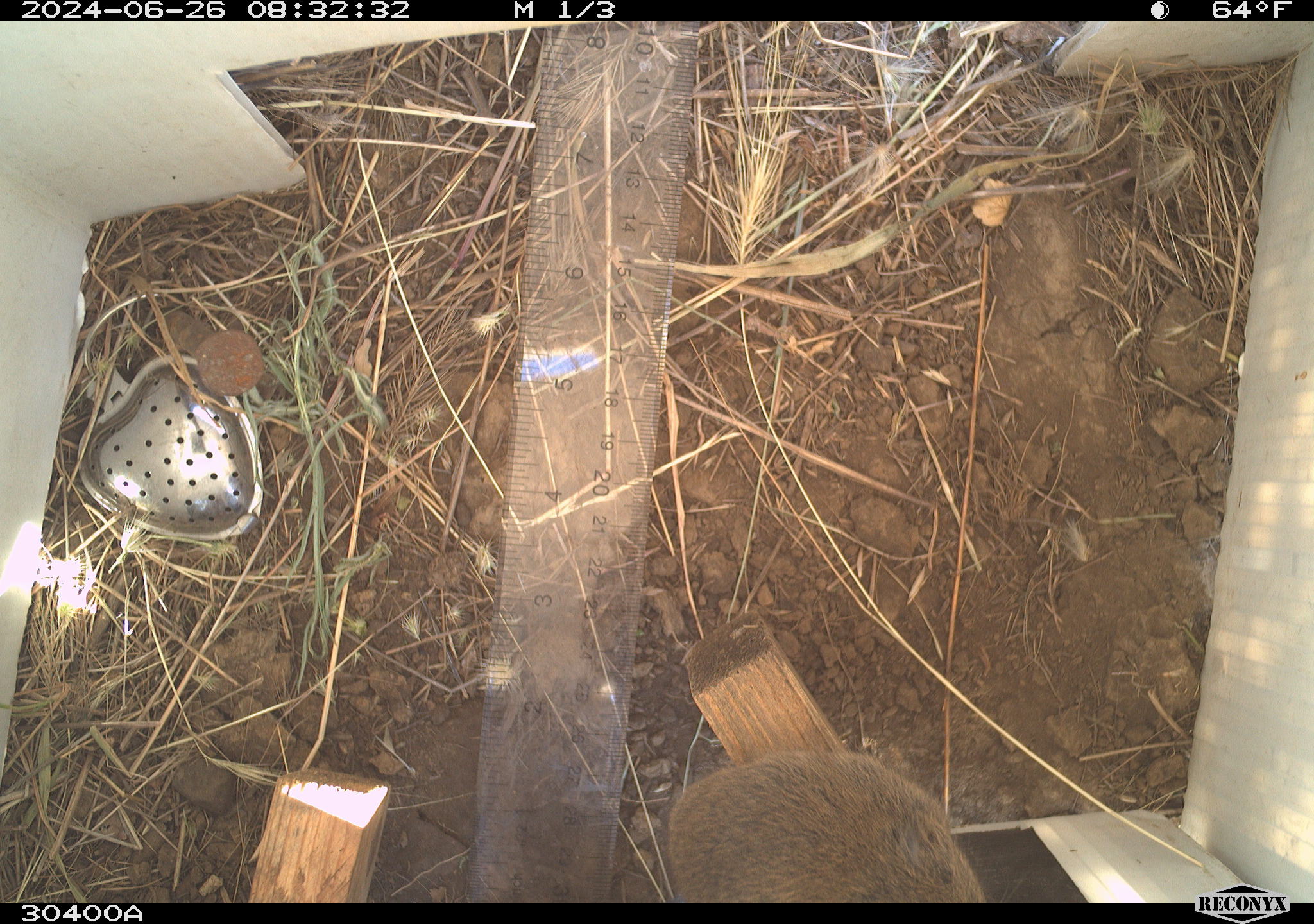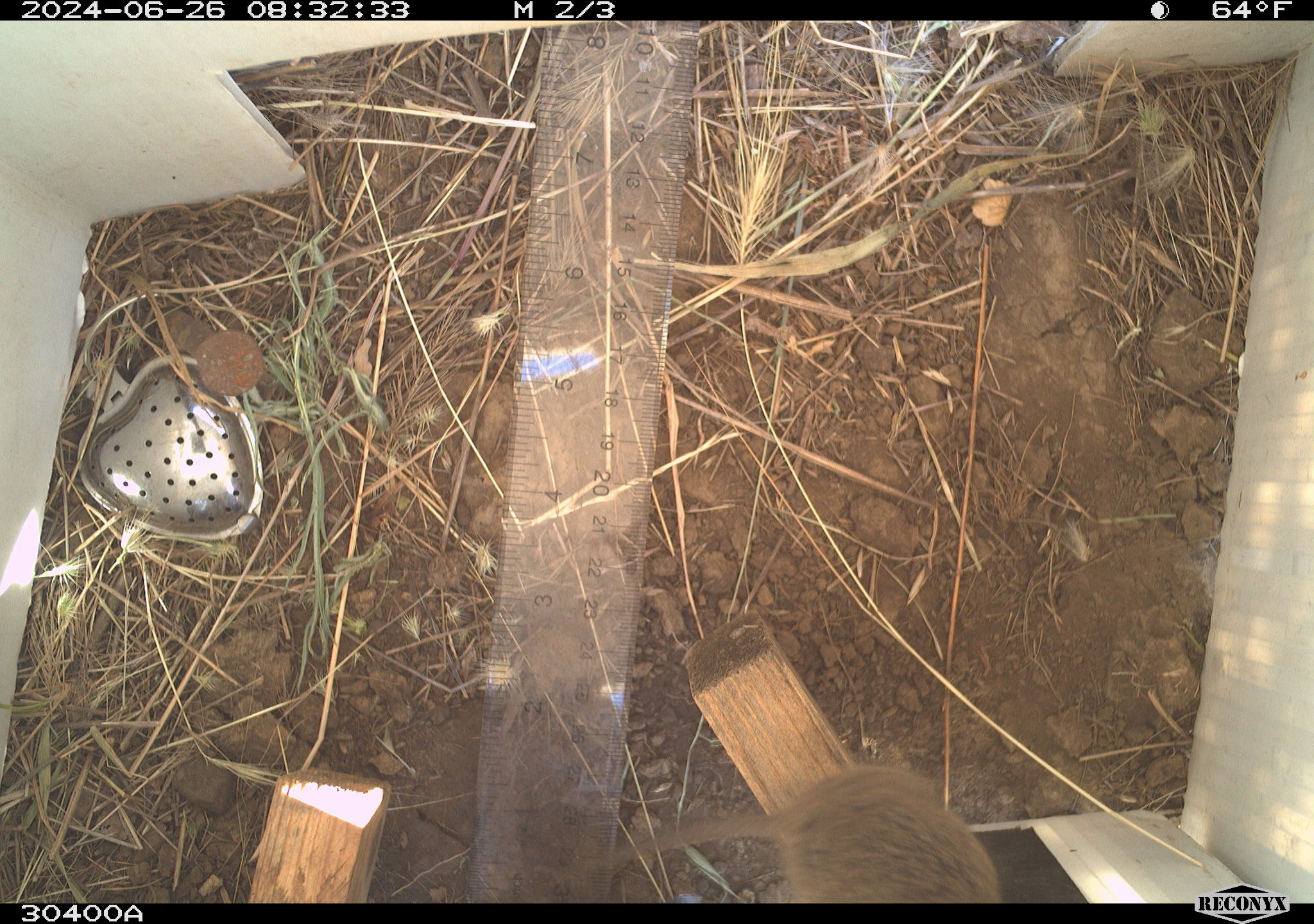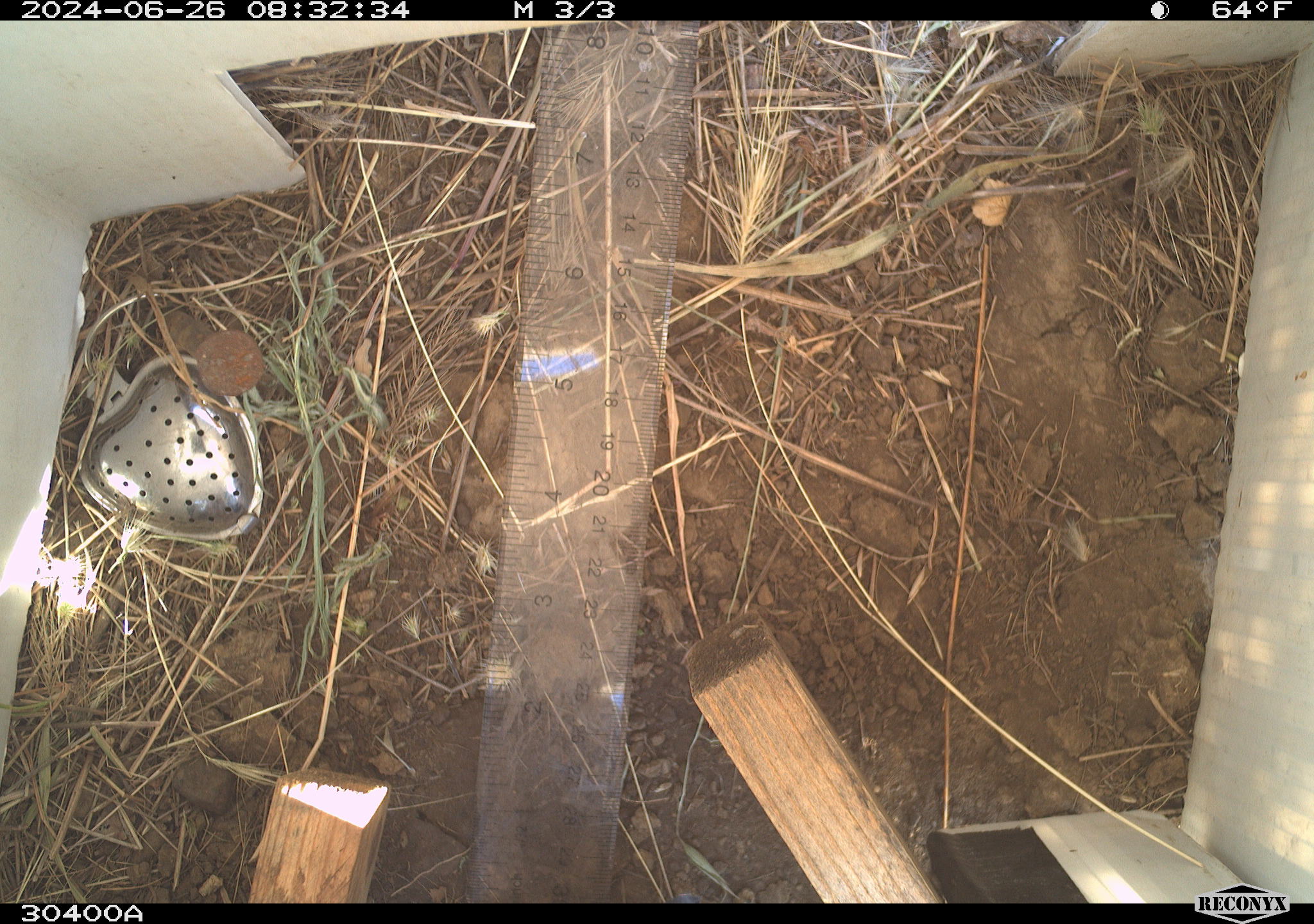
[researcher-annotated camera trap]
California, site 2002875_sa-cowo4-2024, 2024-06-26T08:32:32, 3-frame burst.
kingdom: Animalia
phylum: Chordata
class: Mammalia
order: Rodentia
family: Cricetidae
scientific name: Arvicolinae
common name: voles, lemmings, and muskrats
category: arvicolinae subfamily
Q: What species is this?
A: Arvicolinae subfamily (voles, lemmings, and muskrats) (Arvicolinae).